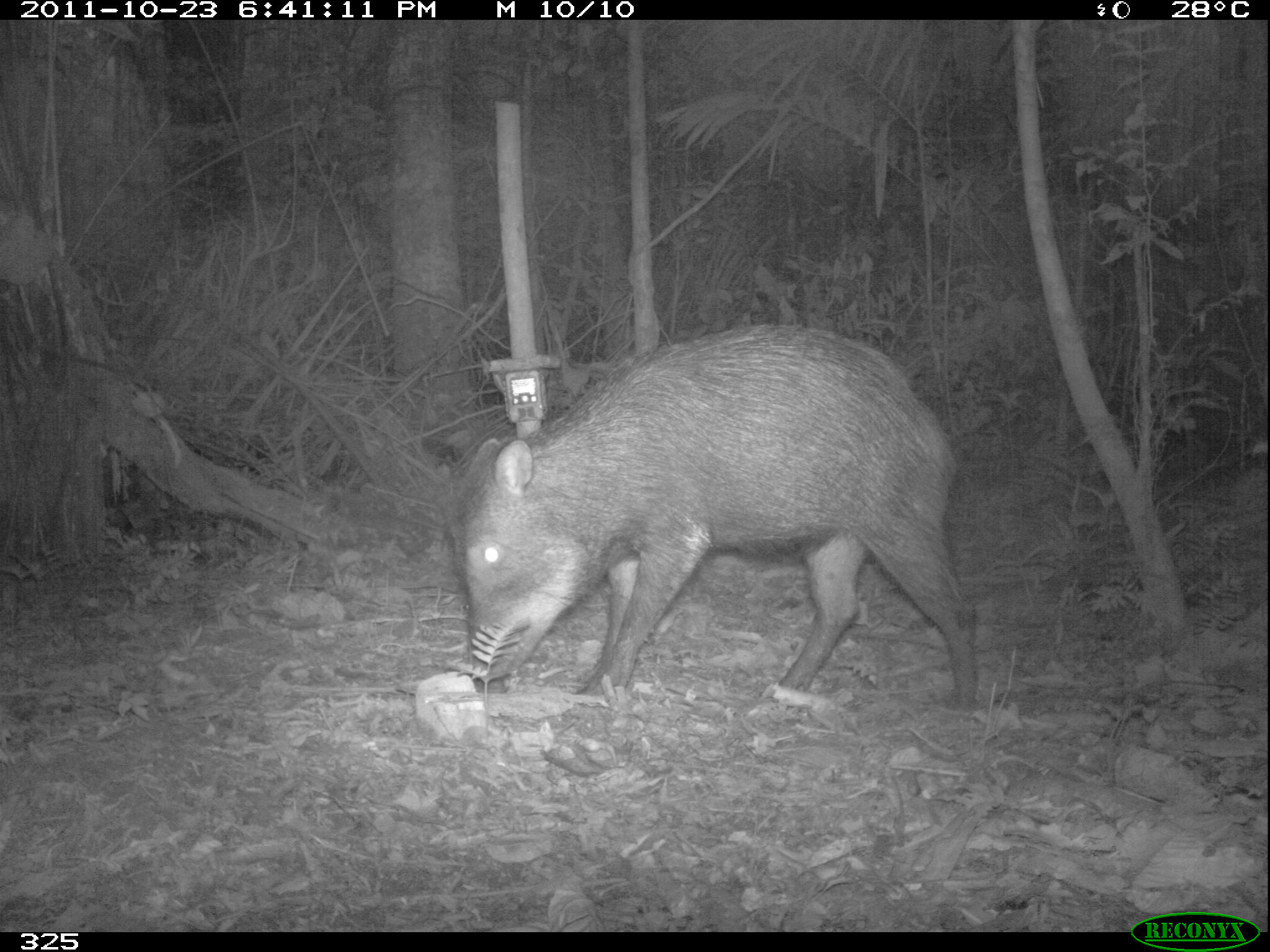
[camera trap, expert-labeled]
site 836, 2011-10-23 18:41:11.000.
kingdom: Animalia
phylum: Chordata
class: Mammalia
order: Artiodactyla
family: Tayassuidae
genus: Tayassu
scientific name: Tayassu pecari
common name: white-lipped peccary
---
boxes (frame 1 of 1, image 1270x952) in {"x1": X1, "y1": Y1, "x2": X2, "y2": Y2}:
tayassu pecari: {"x1": 458, "y1": 322, "x2": 978, "y2": 709}